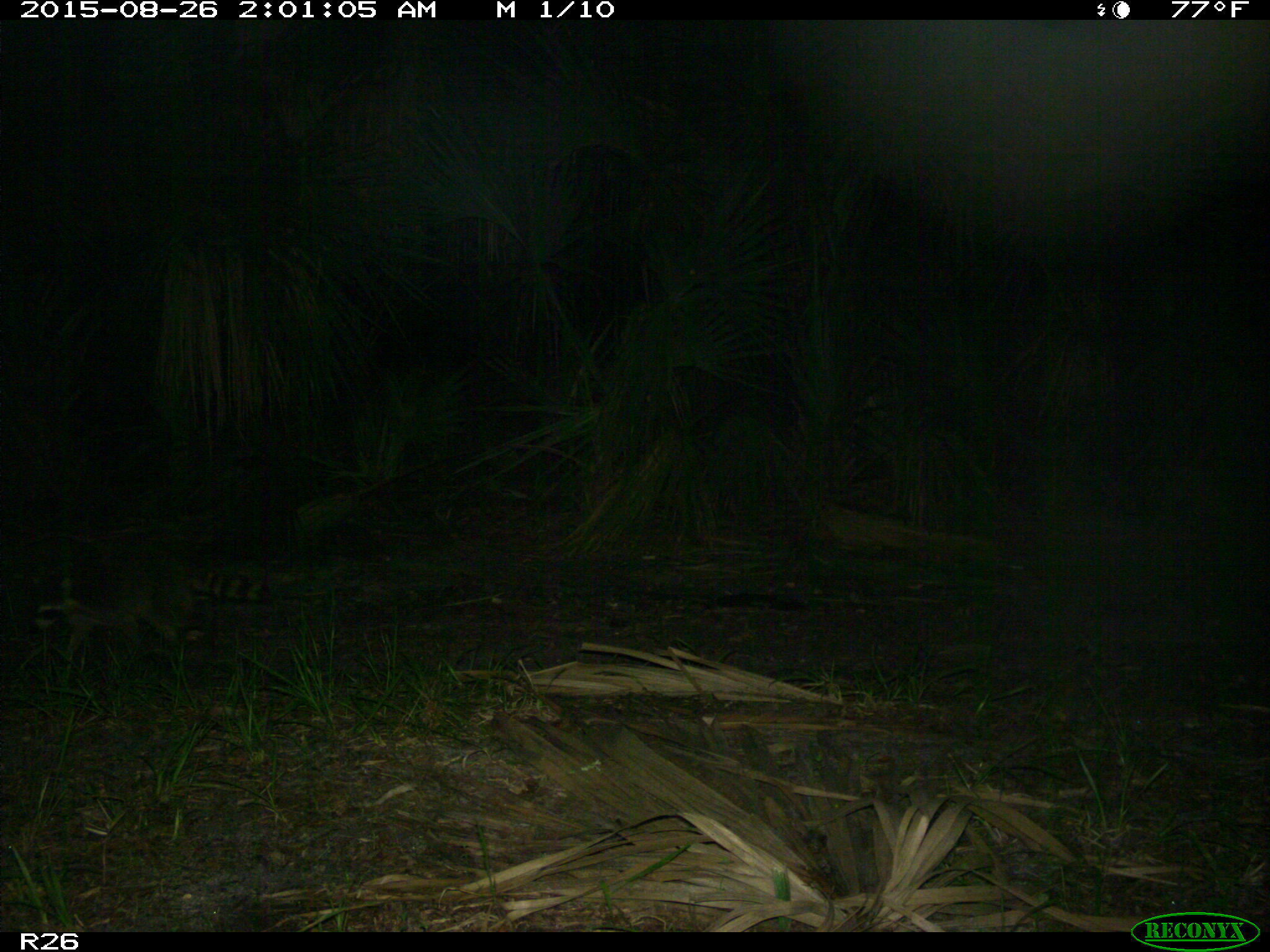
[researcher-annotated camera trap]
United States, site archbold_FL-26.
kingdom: Animalia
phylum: Chordata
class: Mammalia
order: Carnivora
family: Procyonidae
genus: Procyon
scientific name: Procyon lotor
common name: common raccoon